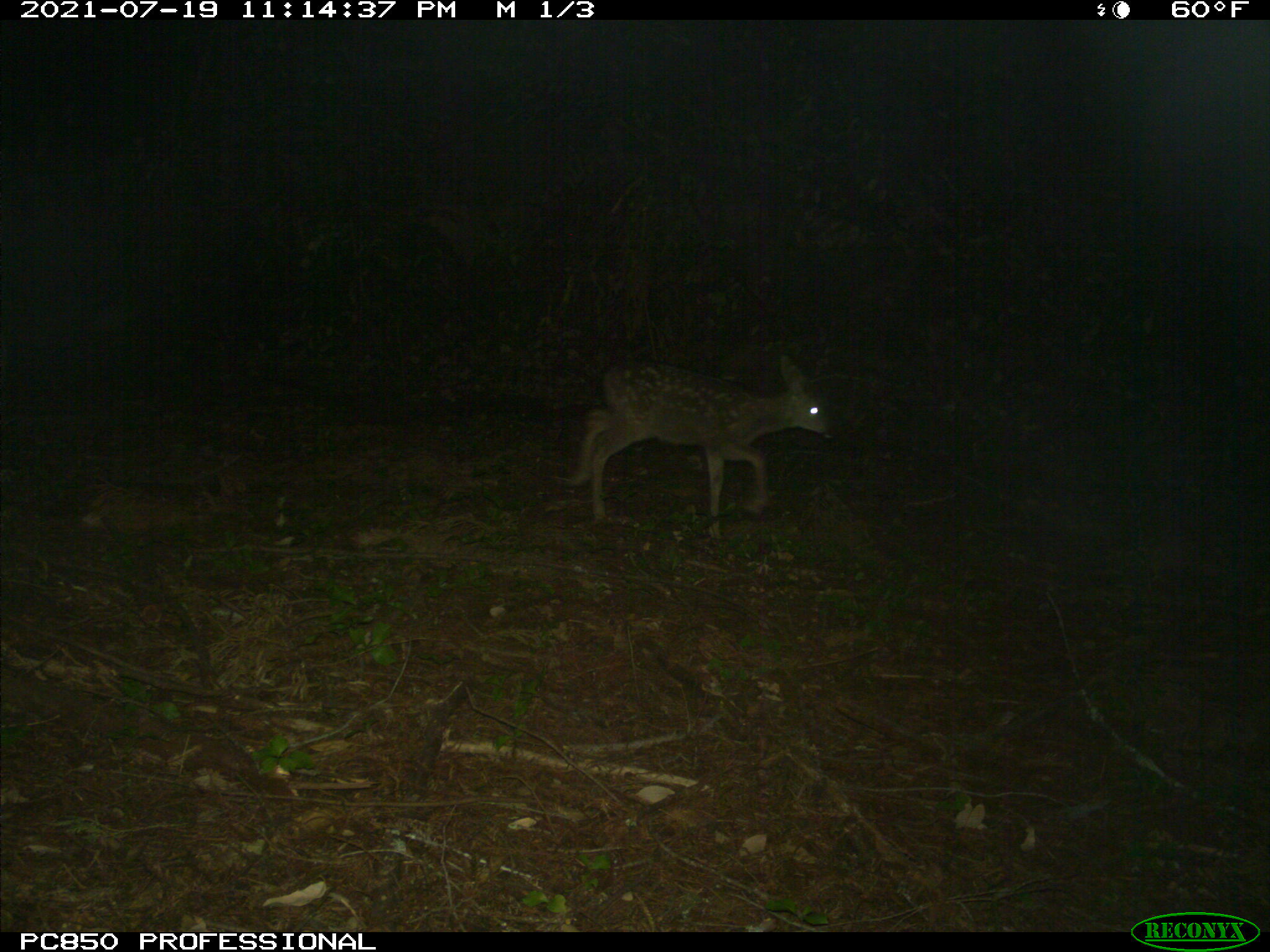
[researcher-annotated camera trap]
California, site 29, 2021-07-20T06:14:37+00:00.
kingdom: Animalia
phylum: Chordata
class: Mammalia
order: Artiodactyla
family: Cervidae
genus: Odocoileus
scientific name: Odocoileus hemionus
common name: mule deer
Mule deer (Odocoileus hemionus).